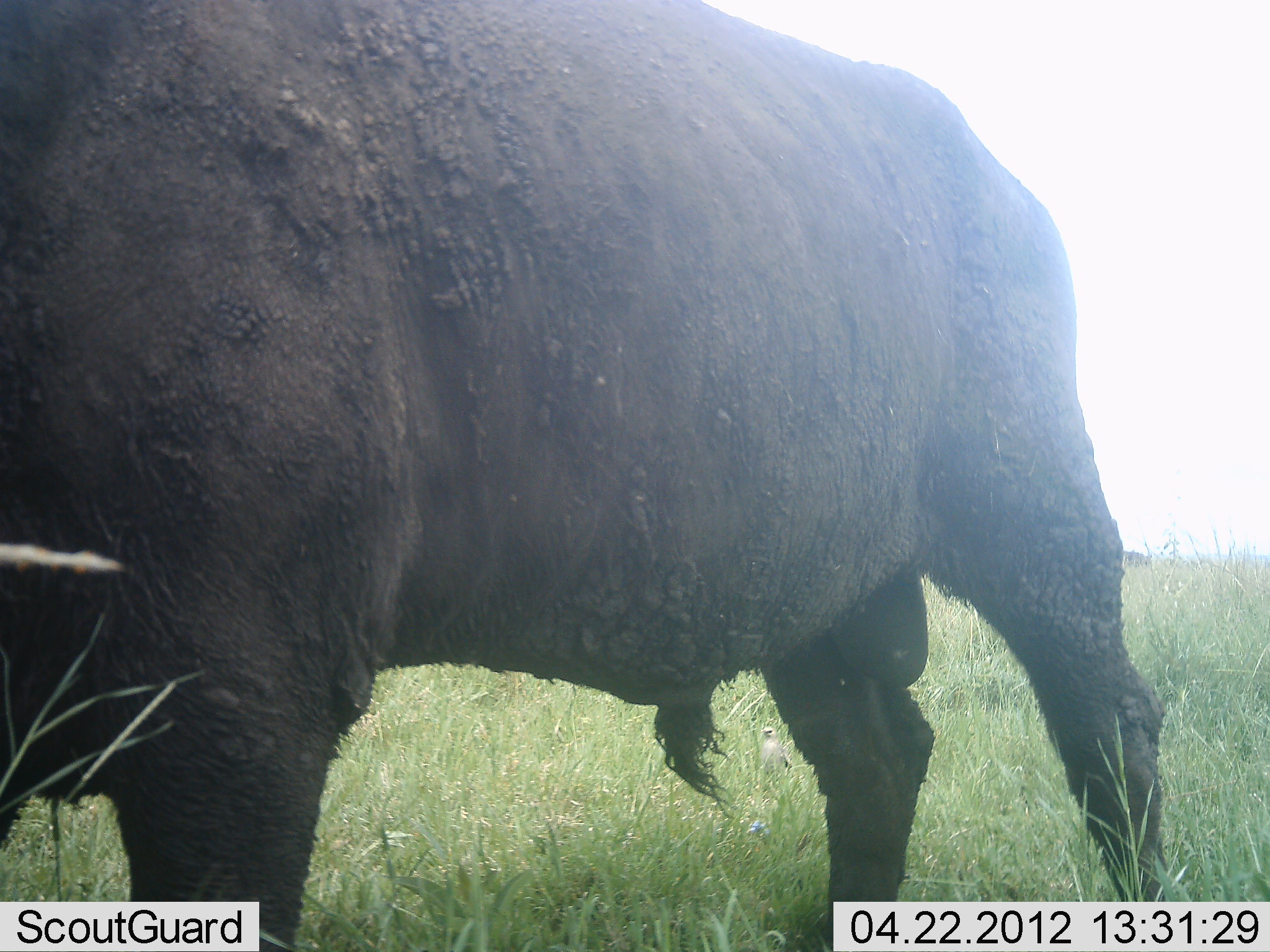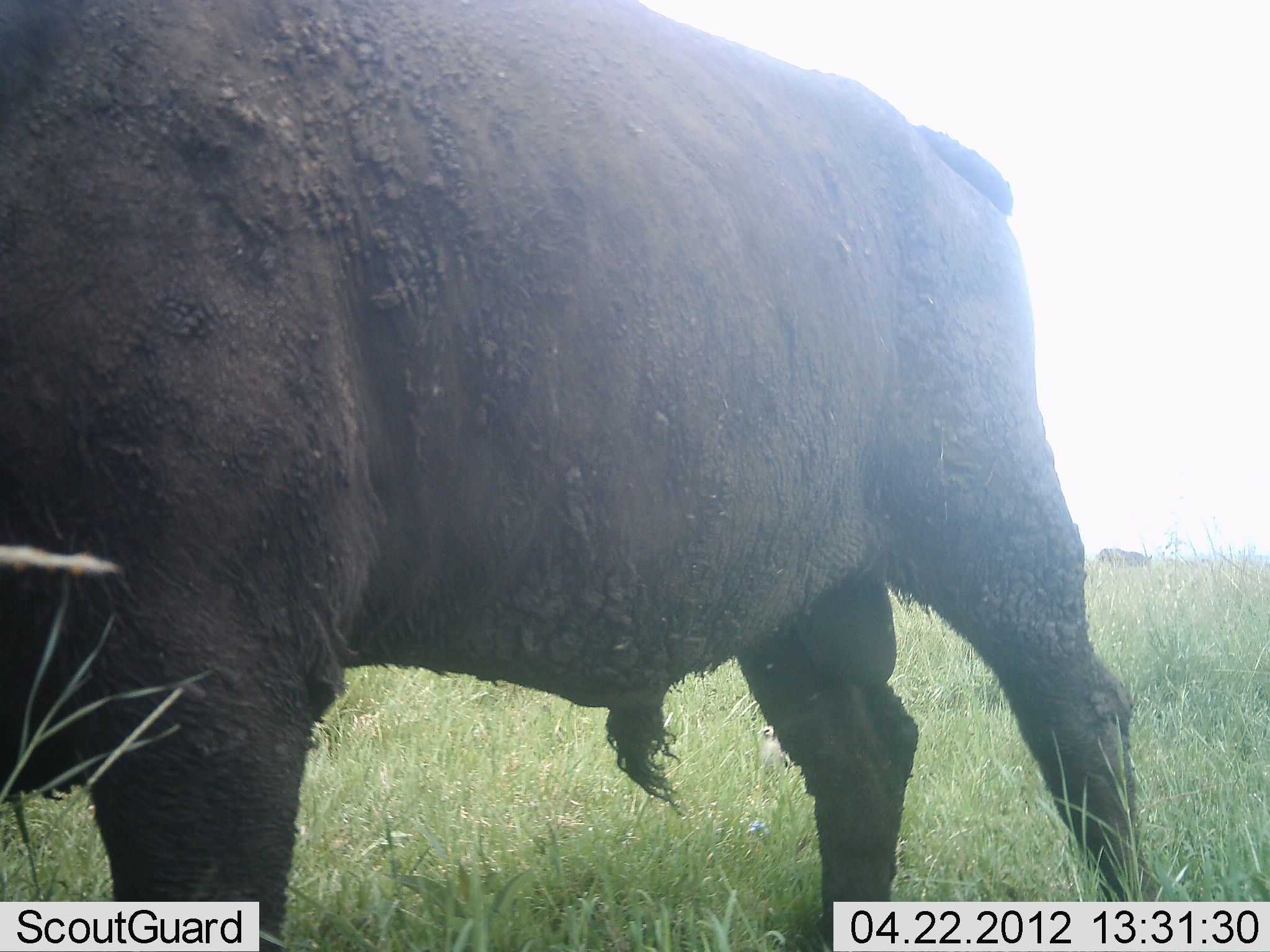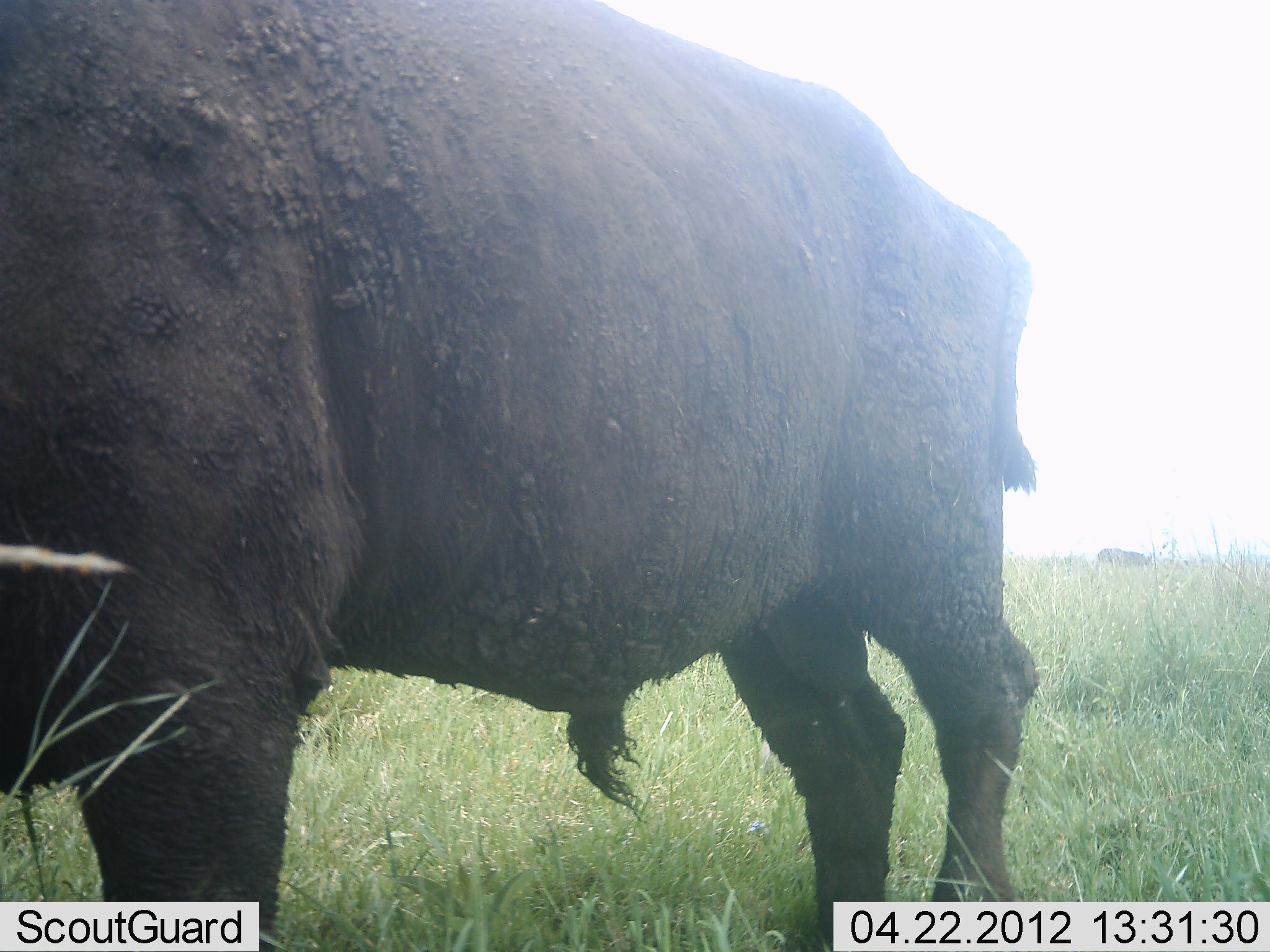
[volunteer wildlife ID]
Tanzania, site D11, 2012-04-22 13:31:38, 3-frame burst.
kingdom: Animalia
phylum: Chordata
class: Mammalia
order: Artiodactyla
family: Bovidae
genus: Syncerus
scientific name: Syncerus caffer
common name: cape buffalo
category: buffalo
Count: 1.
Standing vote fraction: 50%.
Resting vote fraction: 0%.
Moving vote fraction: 38%.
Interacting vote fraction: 0%.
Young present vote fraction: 0%.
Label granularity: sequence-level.